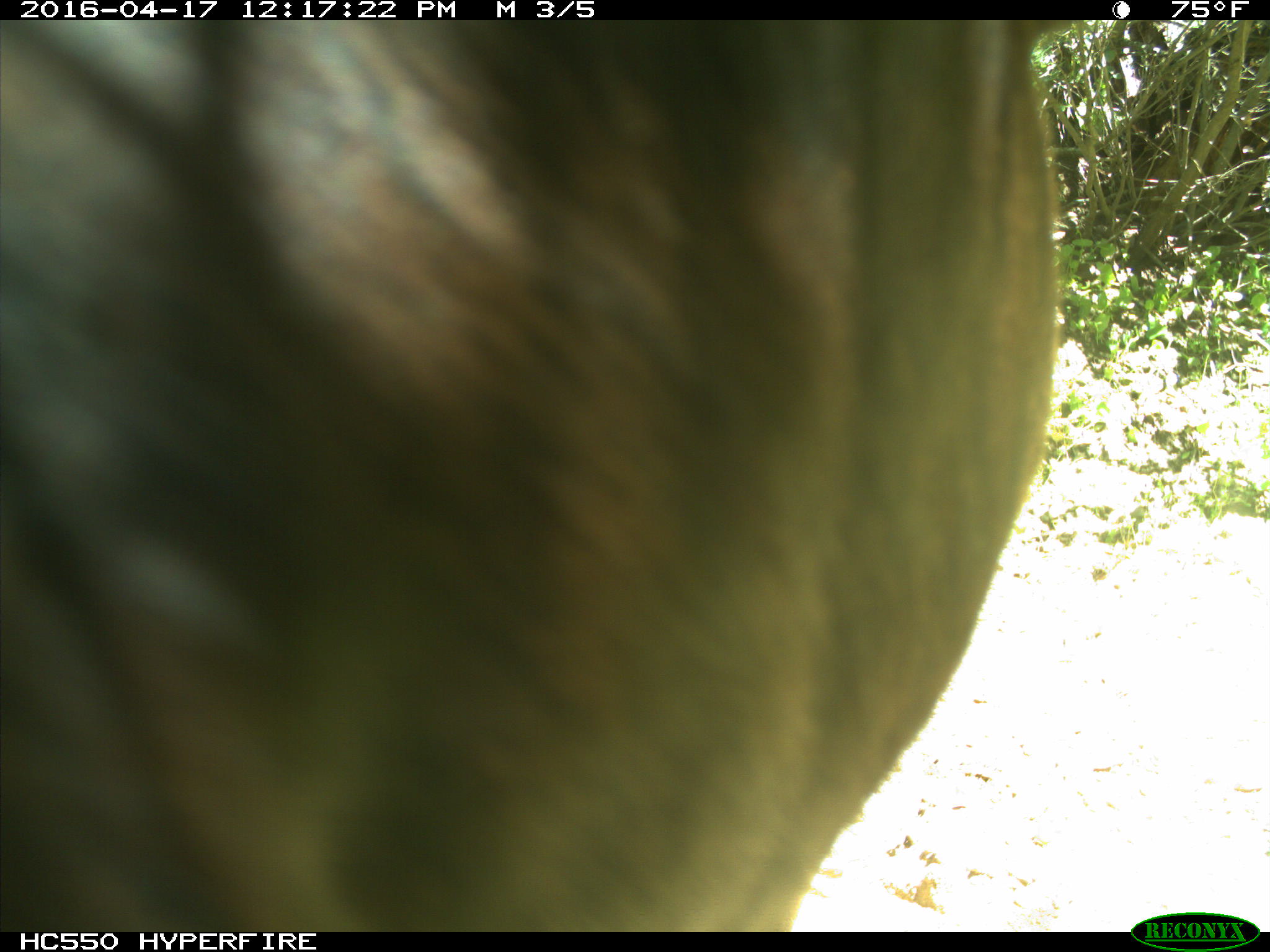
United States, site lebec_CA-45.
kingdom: Animalia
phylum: Chordata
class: Mammalia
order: Artiodactyla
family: Bovidae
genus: Bos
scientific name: Bos taurus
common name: domestic cow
Bos taurus (domestic cow).